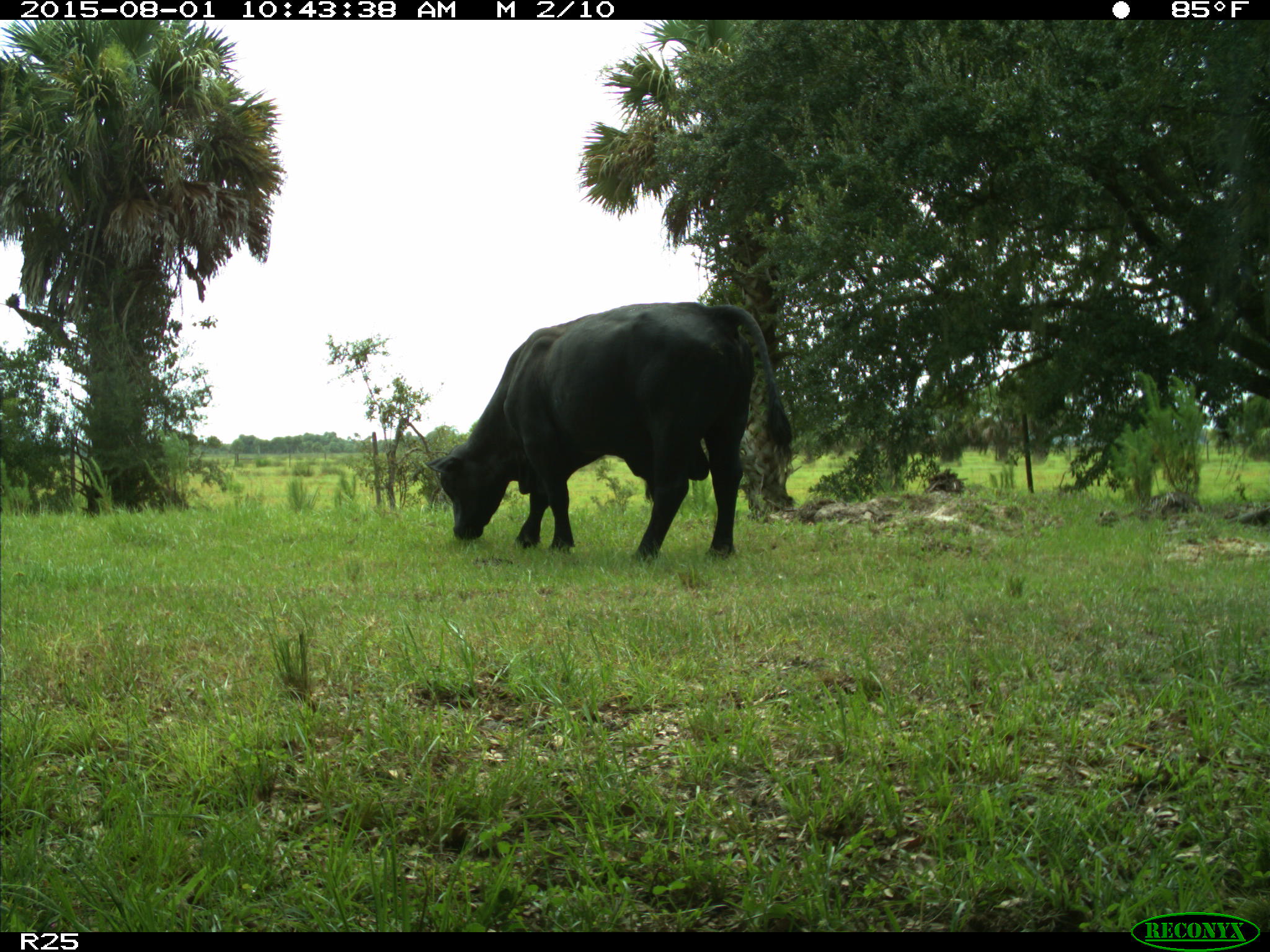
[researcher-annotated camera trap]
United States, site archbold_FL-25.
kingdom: Animalia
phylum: Chordata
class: Mammalia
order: Artiodactyla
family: Bovidae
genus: Bos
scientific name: Bos taurus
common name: domestic cow